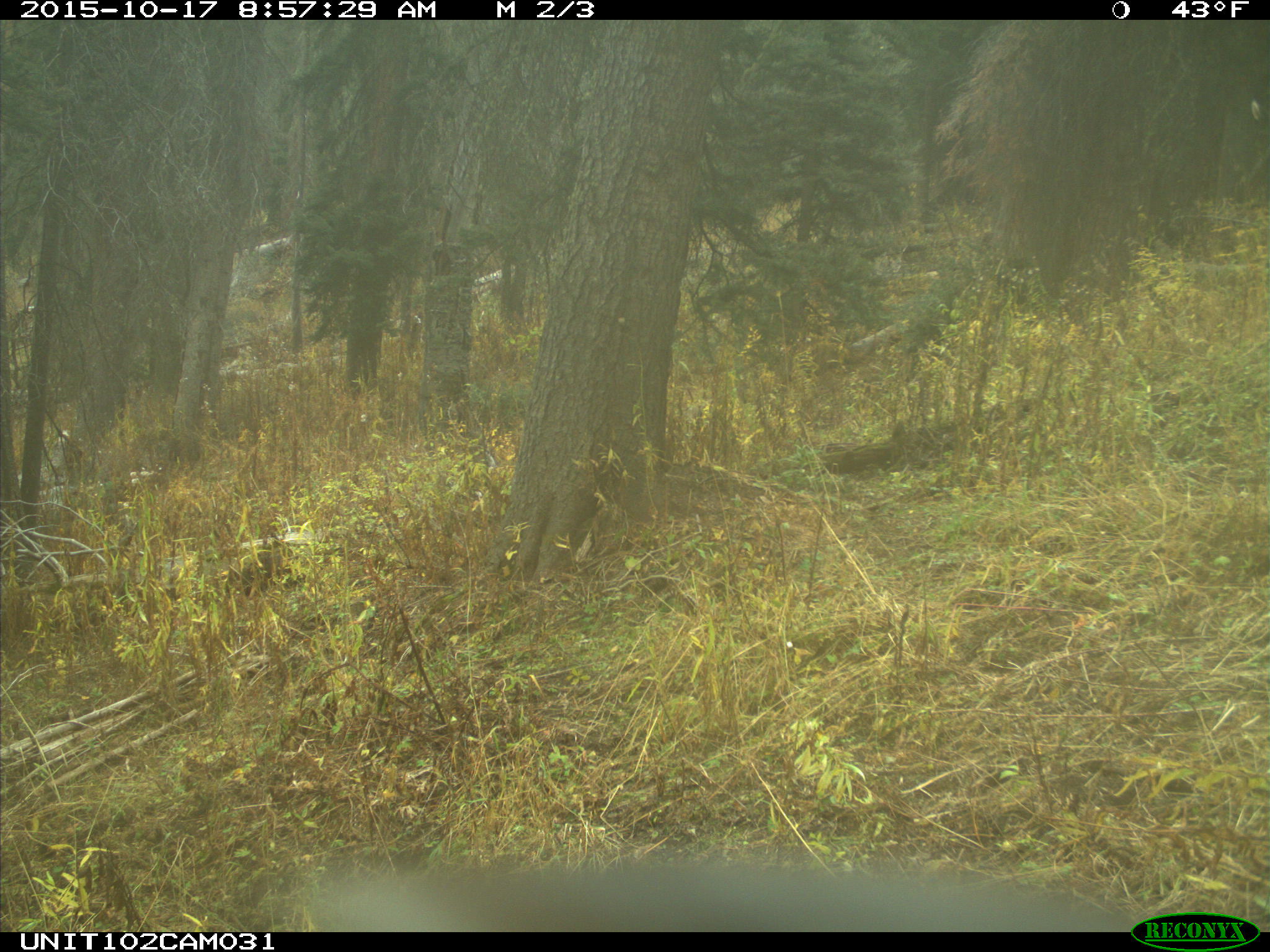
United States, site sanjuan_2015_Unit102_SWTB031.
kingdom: Animalia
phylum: Chordata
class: Mammalia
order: Artiodactyla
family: Cervidae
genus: Cervus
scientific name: Cervus elaphus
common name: red deer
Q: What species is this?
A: Cervus elaphus (red deer).